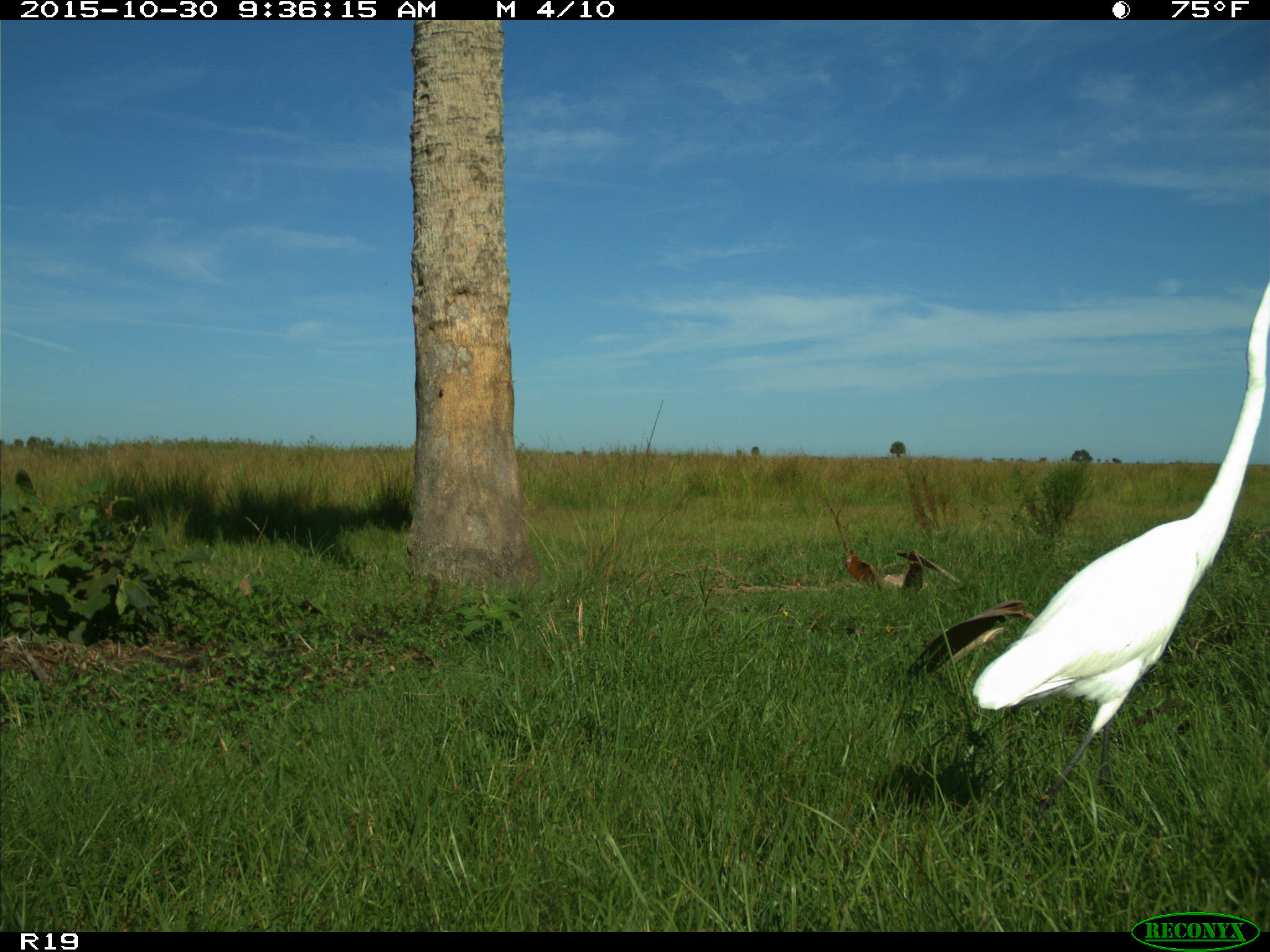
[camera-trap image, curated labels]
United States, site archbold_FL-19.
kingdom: Animalia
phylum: Chordata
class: Aves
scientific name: Aves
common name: birds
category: unidentified bird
Unidentified bird (birds) (Aves).